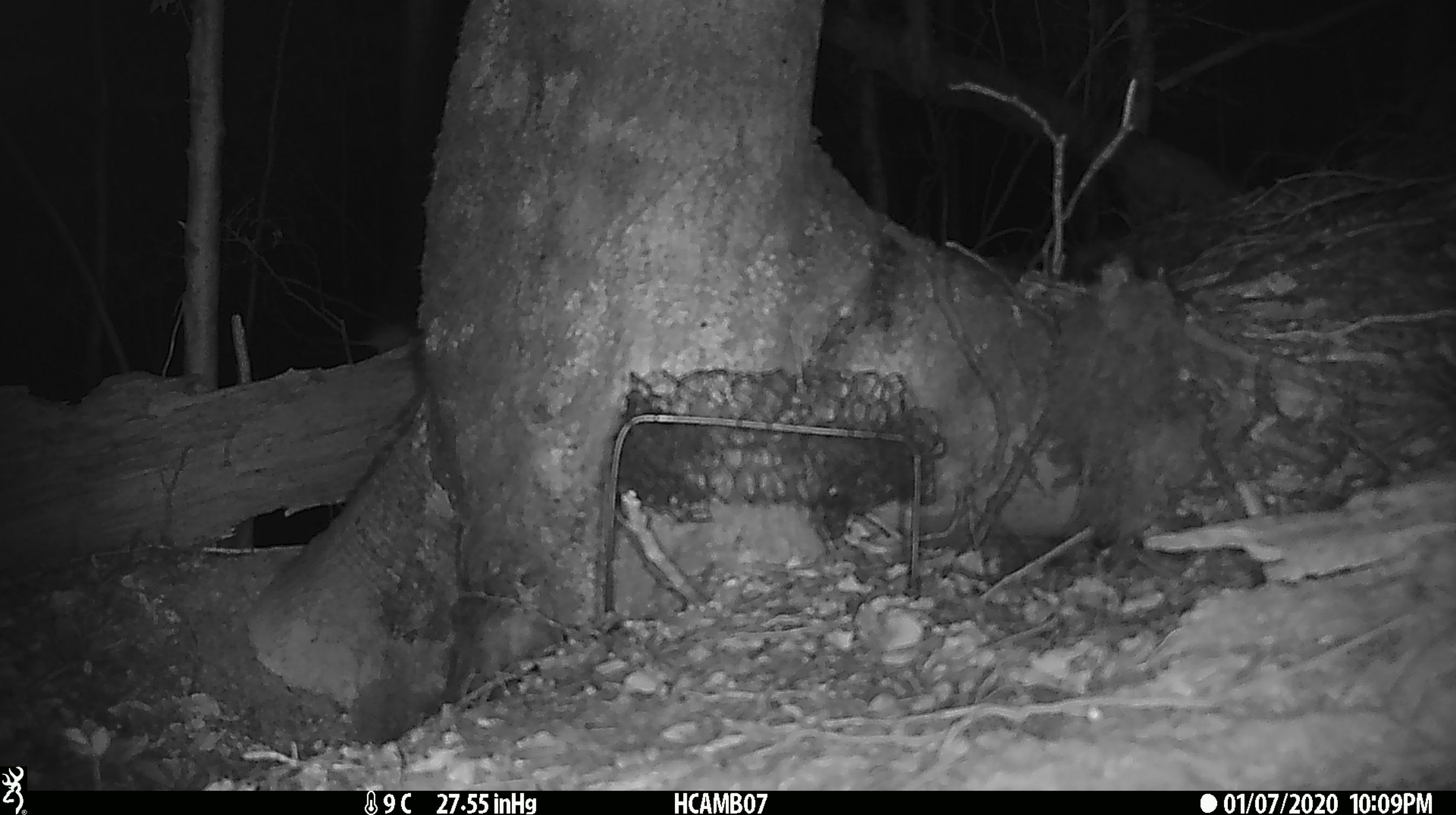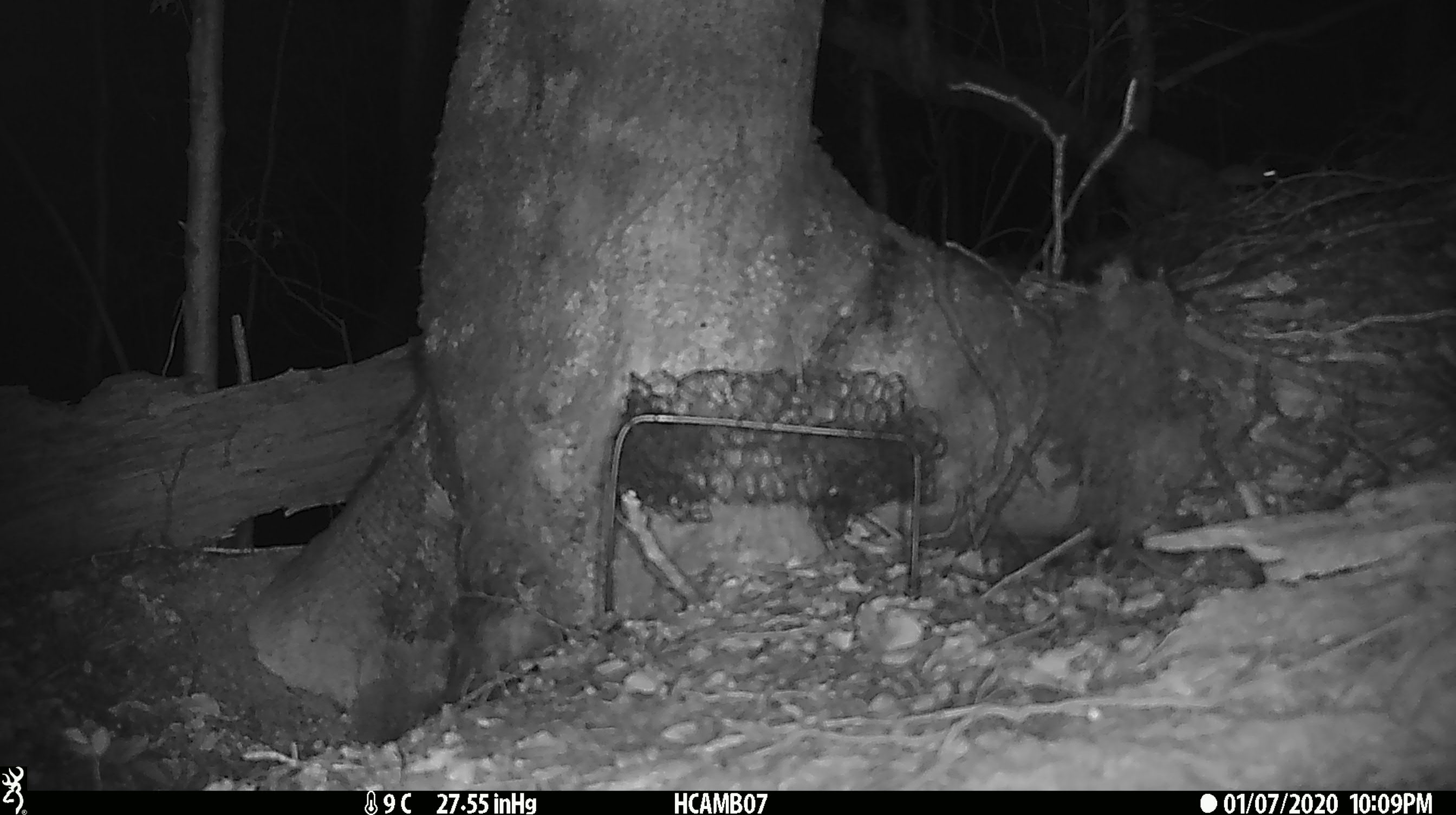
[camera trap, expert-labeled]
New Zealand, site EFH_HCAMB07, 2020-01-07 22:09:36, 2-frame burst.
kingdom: Animalia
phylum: Chordata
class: Mammalia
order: Rodentia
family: Muridae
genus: Mus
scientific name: Mus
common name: mouse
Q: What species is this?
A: Mouse (Mus).